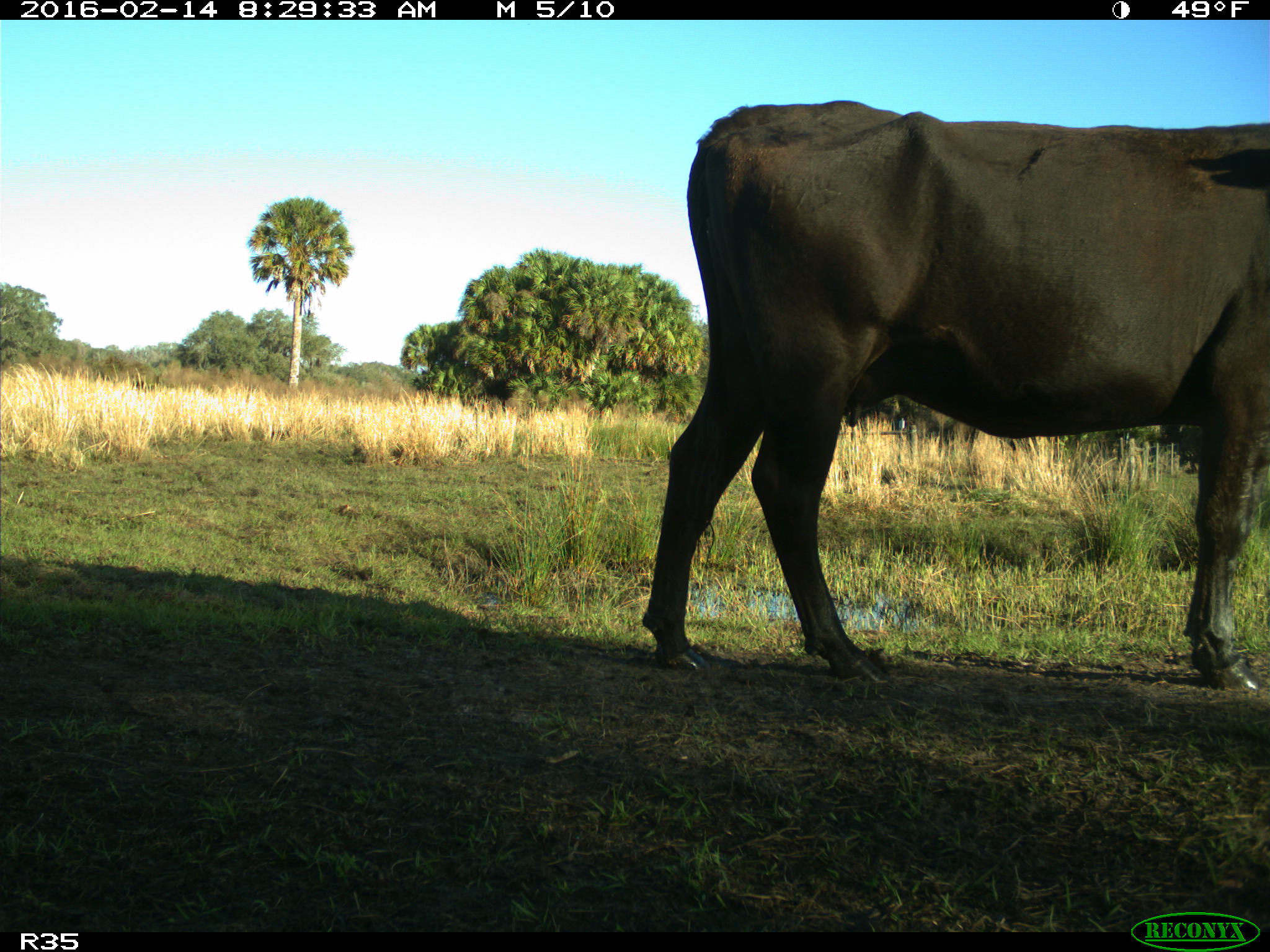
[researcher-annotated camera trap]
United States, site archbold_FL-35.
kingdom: Animalia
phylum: Chordata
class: Mammalia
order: Artiodactyla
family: Bovidae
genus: Bos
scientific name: Bos taurus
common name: domestic cow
Bos taurus (domestic cow).